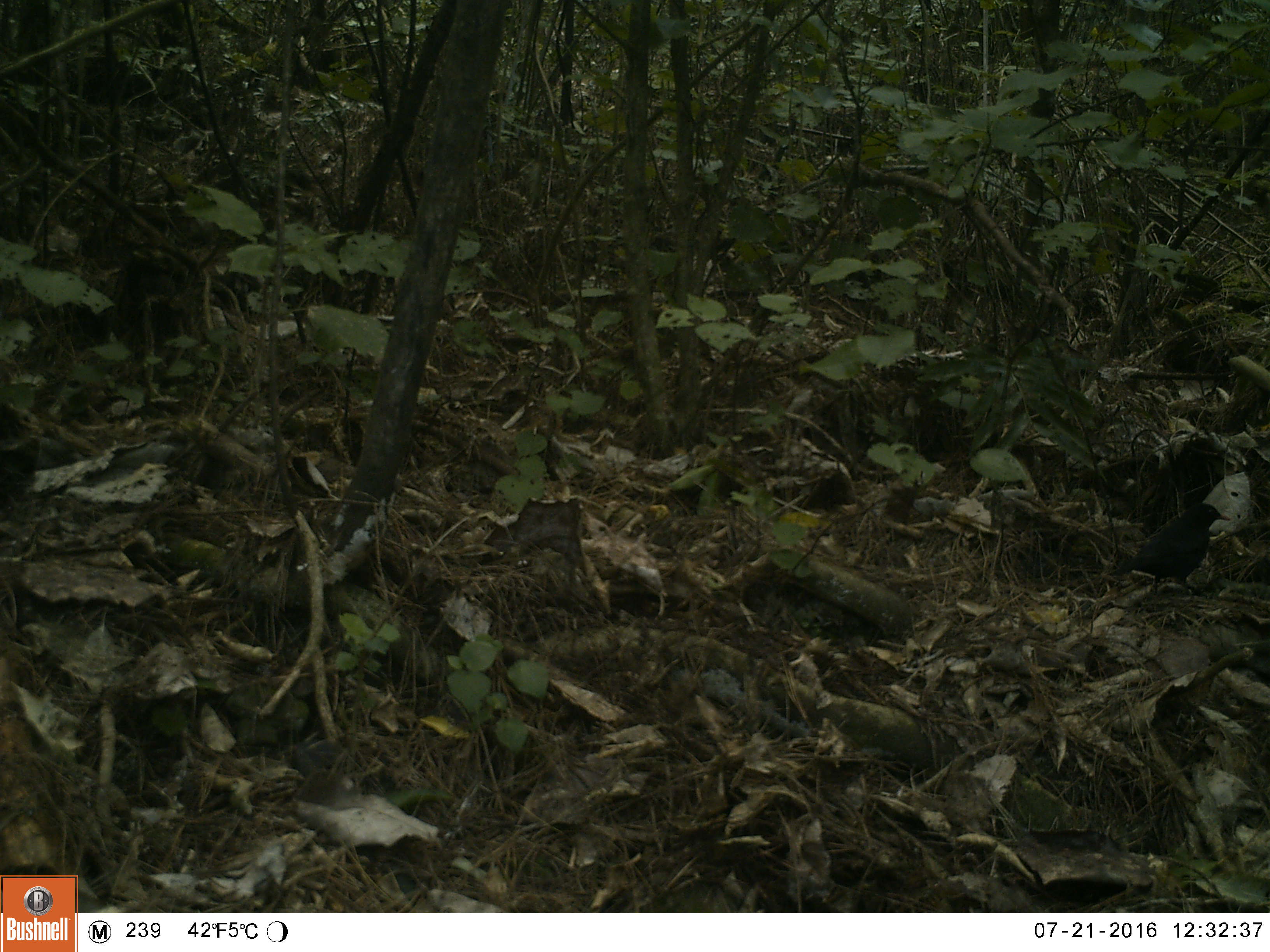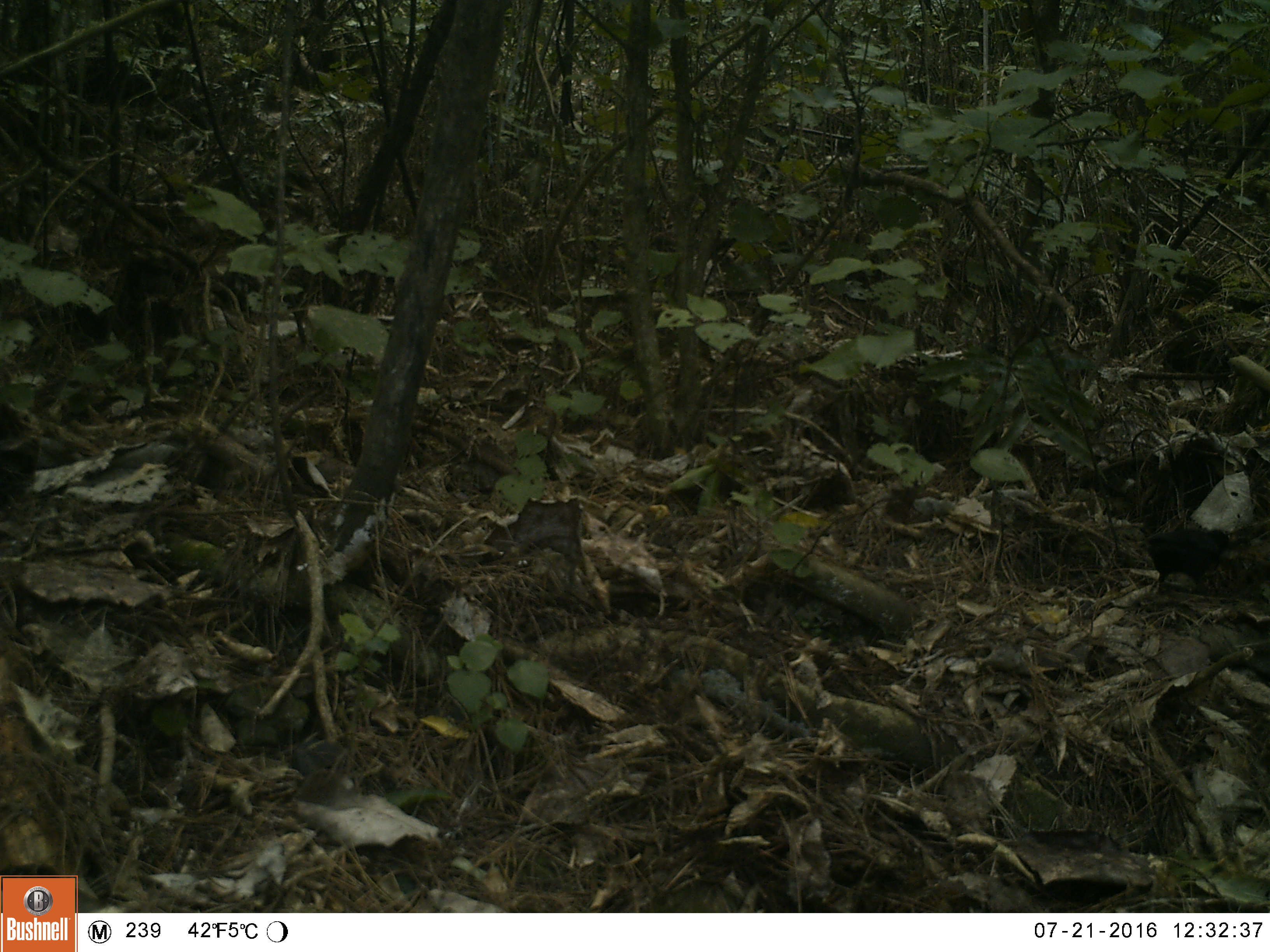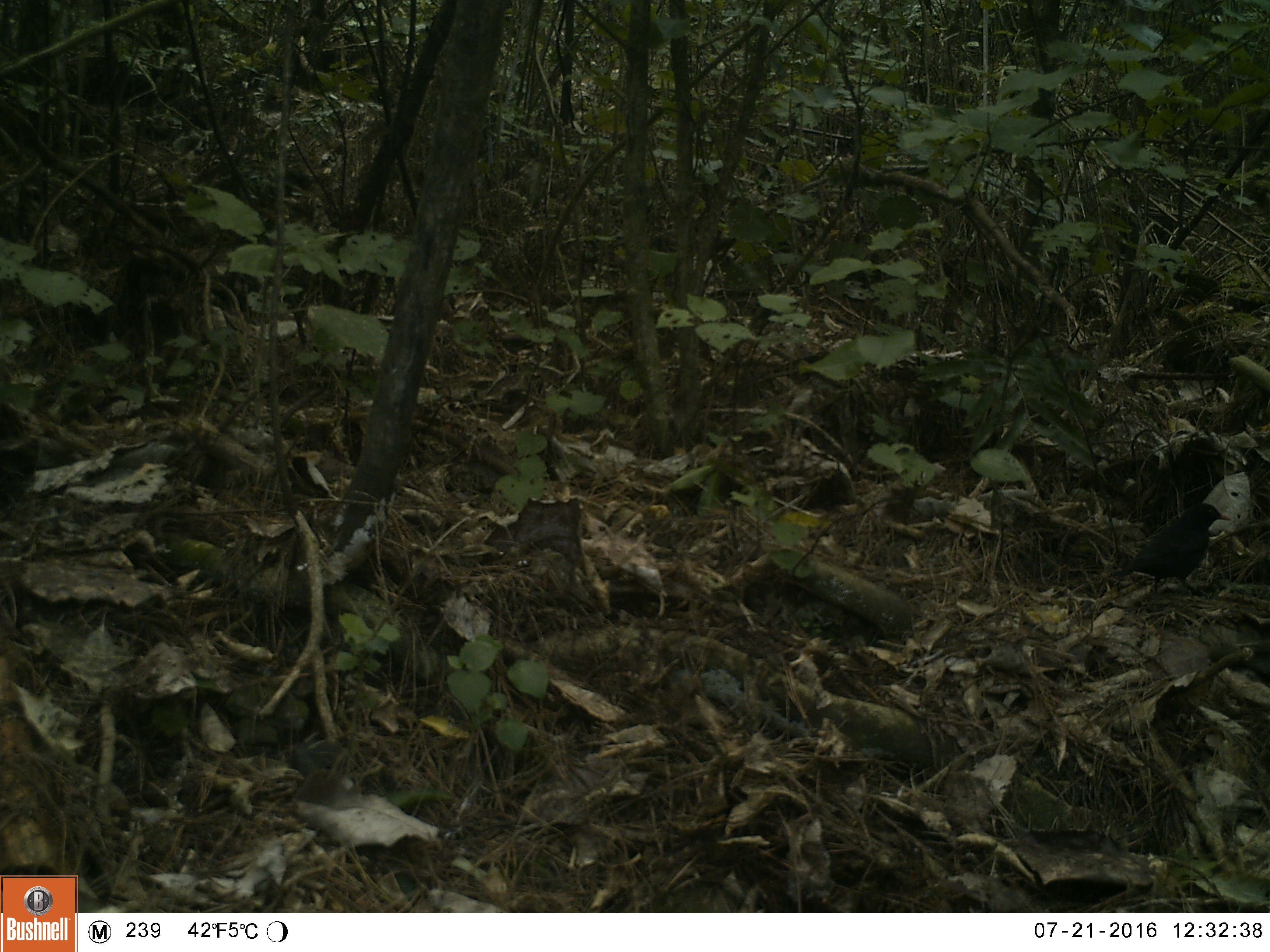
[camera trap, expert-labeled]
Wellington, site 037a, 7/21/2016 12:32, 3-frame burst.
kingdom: Animalia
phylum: Chordata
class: Aves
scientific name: Aves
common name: bird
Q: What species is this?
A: Bird (Aves).